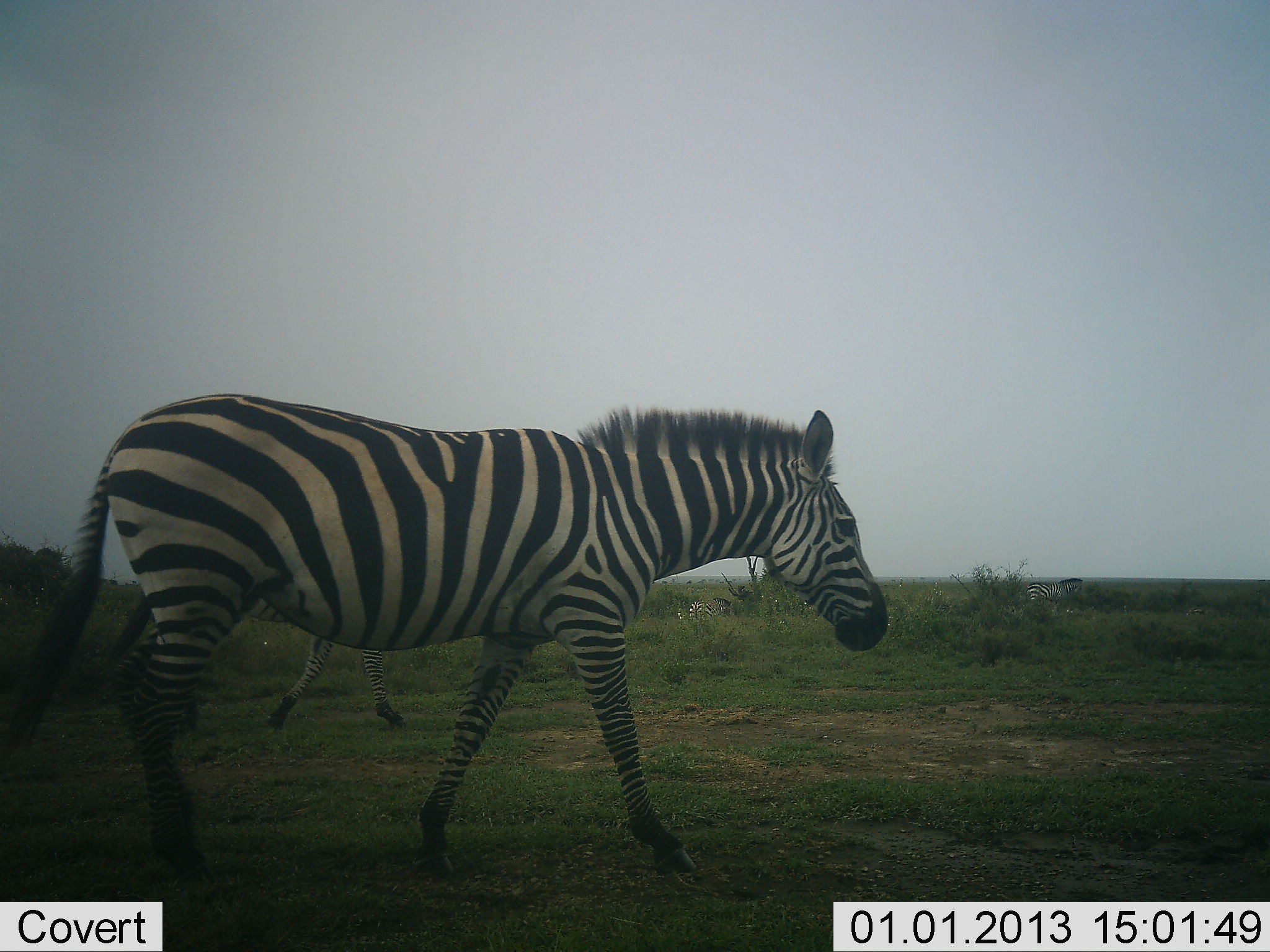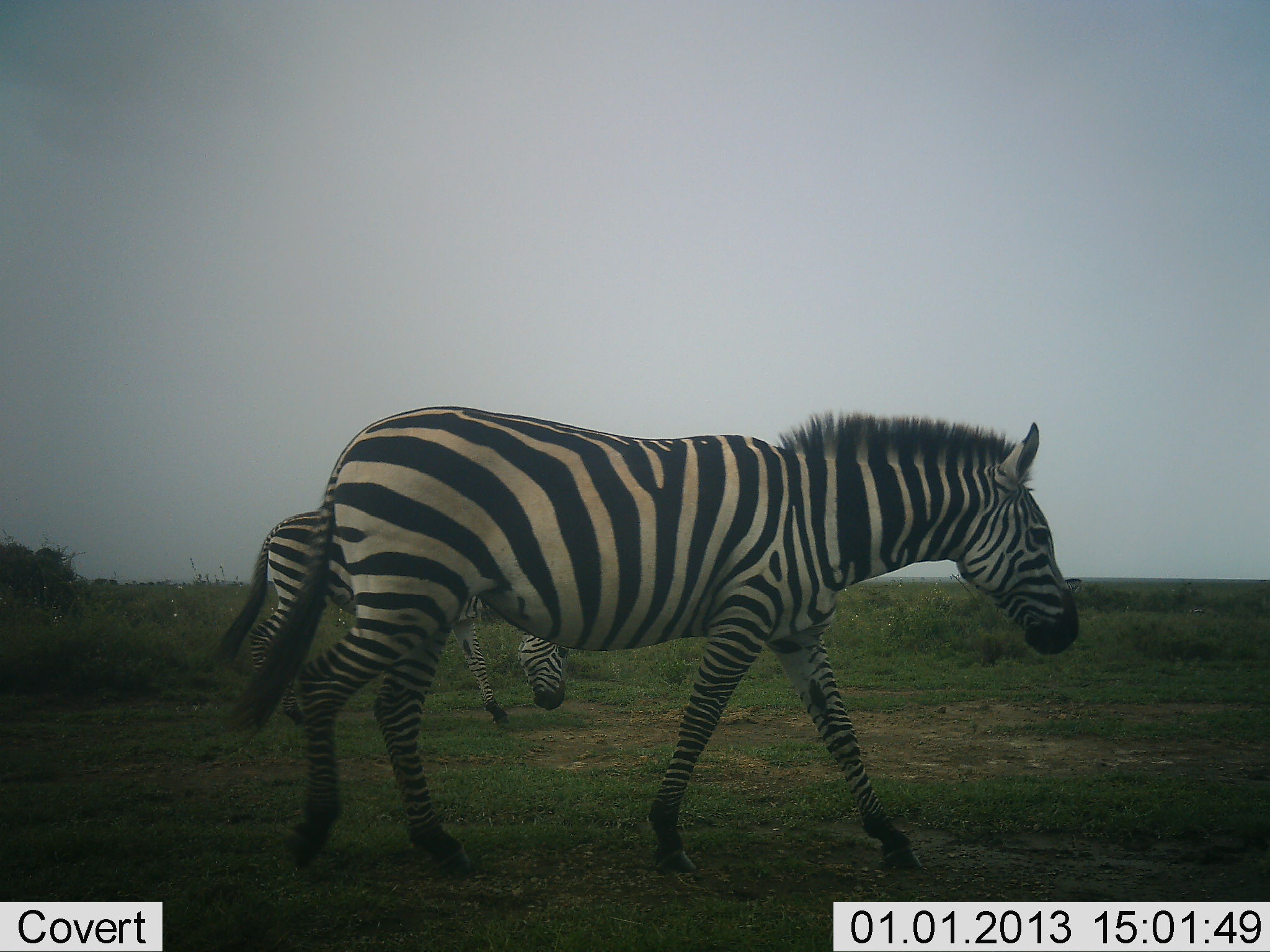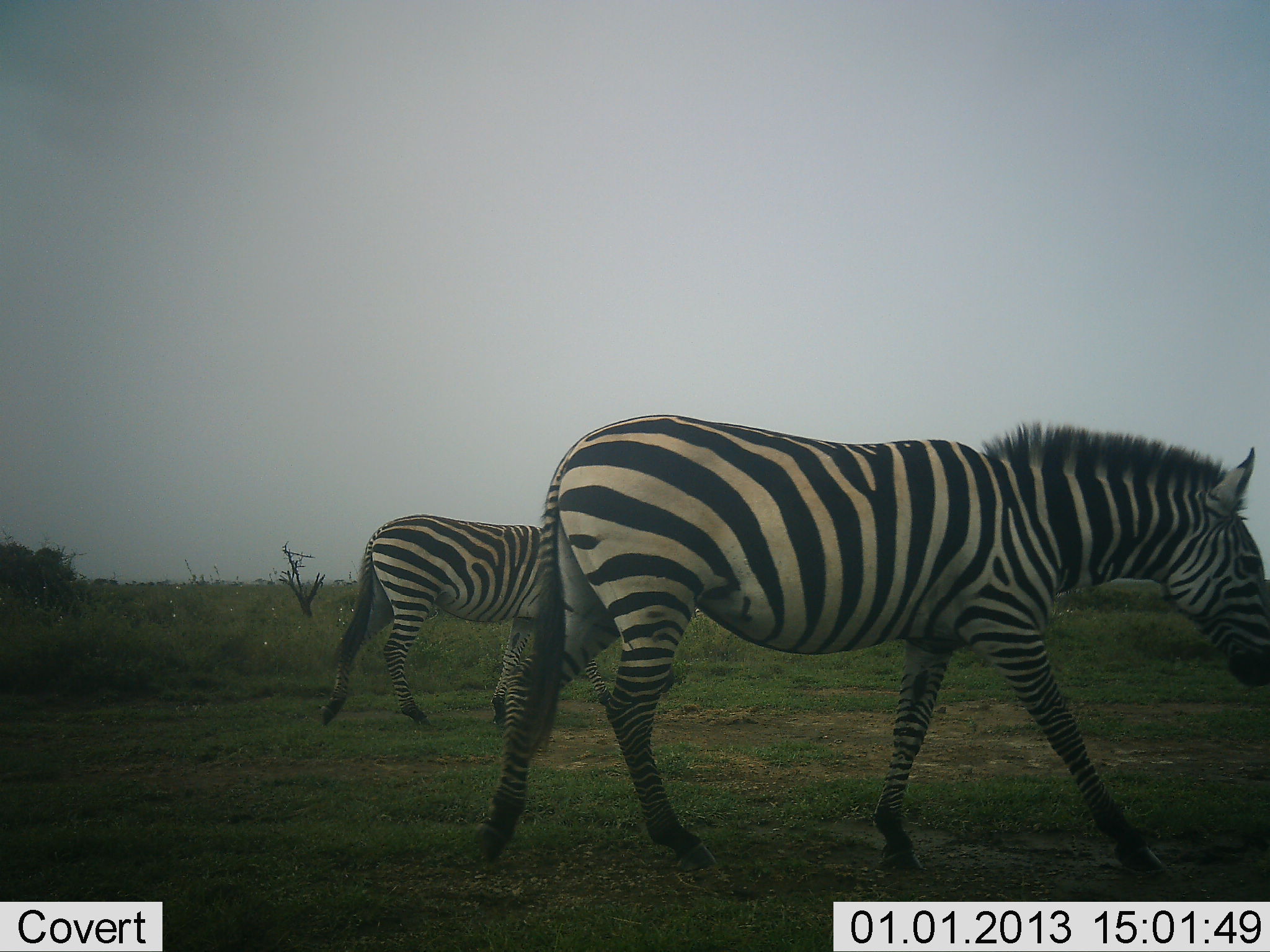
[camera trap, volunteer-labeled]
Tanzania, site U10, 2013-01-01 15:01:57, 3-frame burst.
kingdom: Animalia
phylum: Chordata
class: Mammalia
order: Perissodactyla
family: Equidae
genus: Equus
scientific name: Equus quagga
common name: plains zebra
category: zebra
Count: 2.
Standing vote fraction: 0%.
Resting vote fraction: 0%.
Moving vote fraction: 100%.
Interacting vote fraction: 0%.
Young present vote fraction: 0%.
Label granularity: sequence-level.